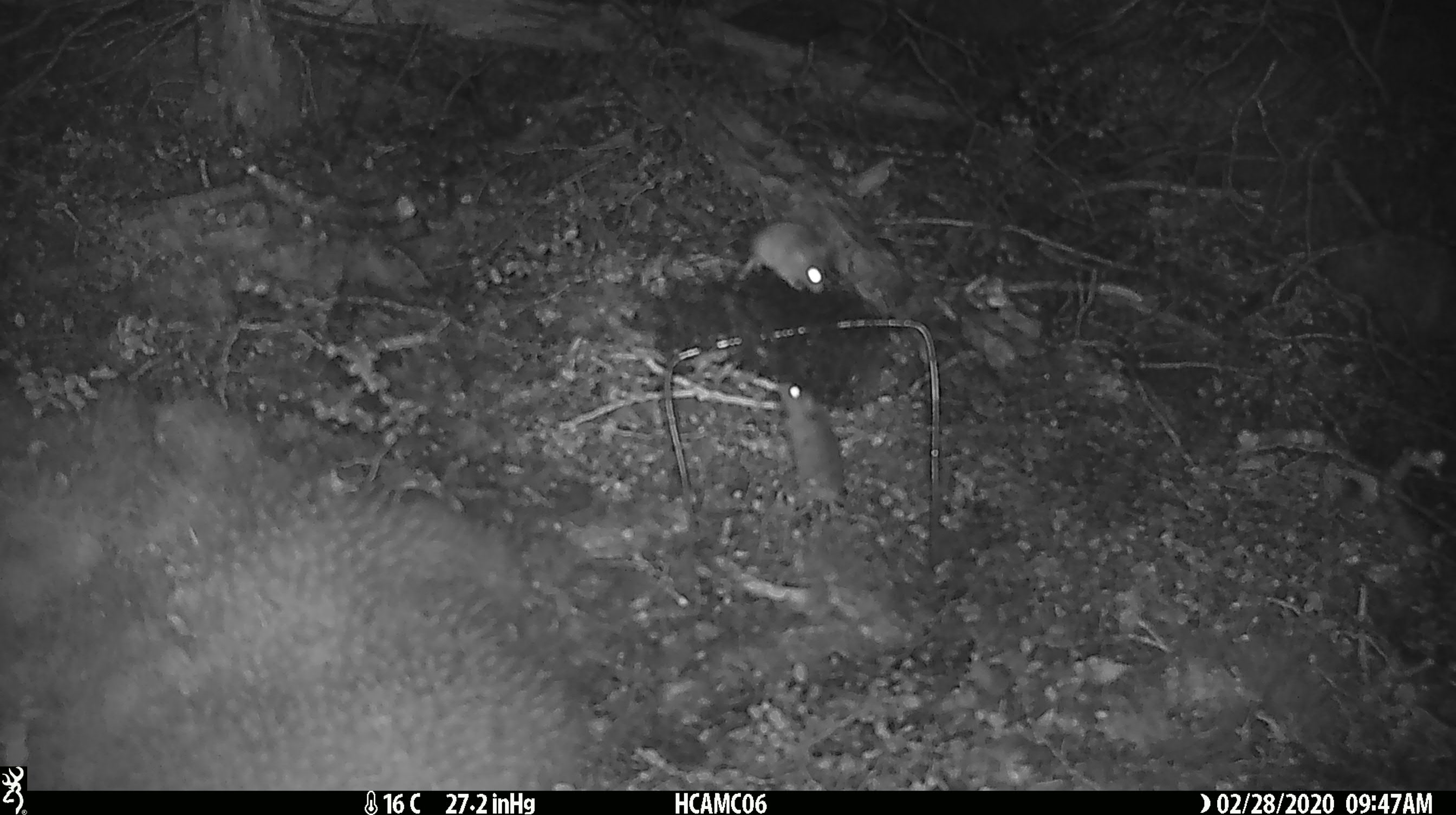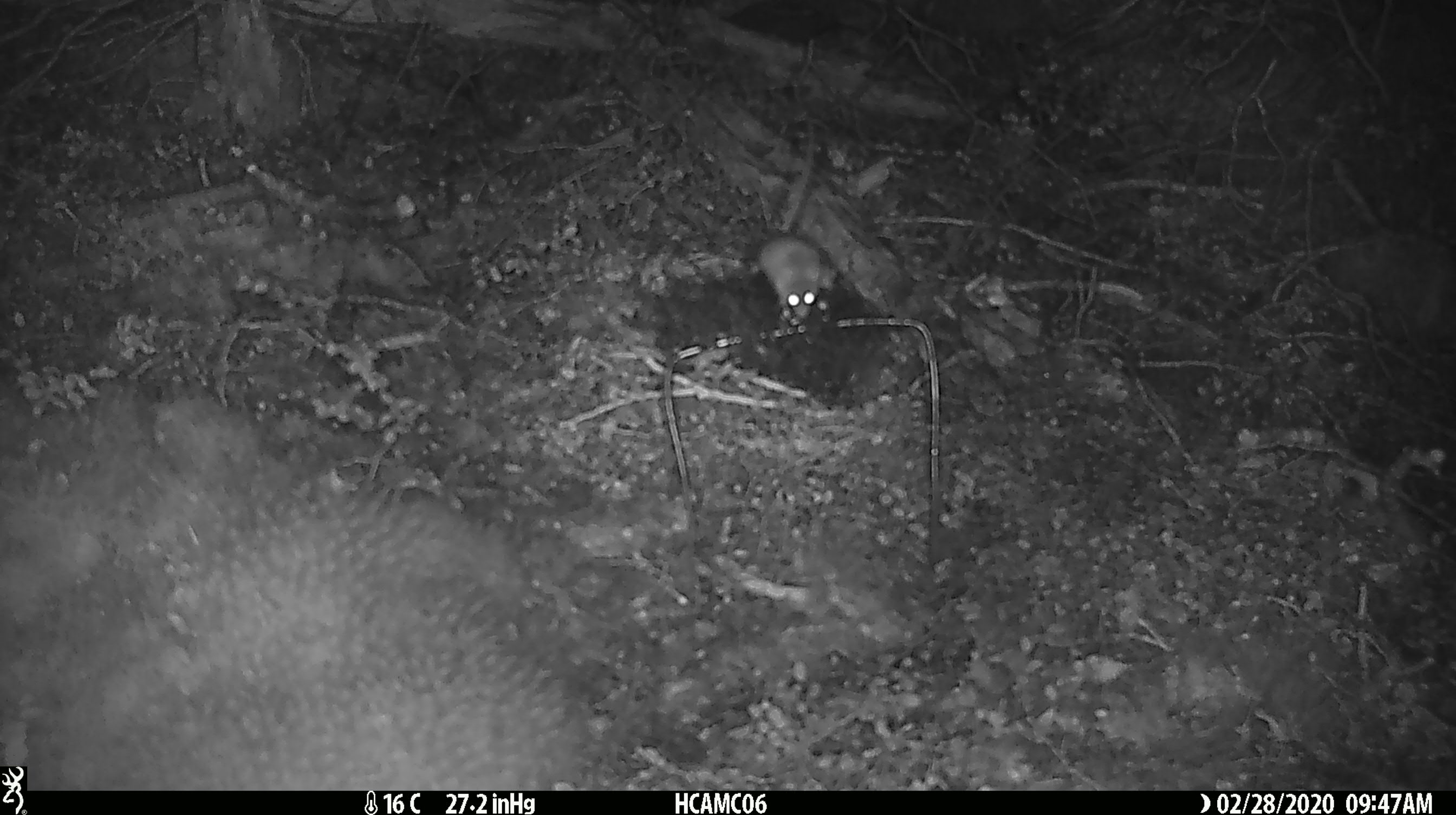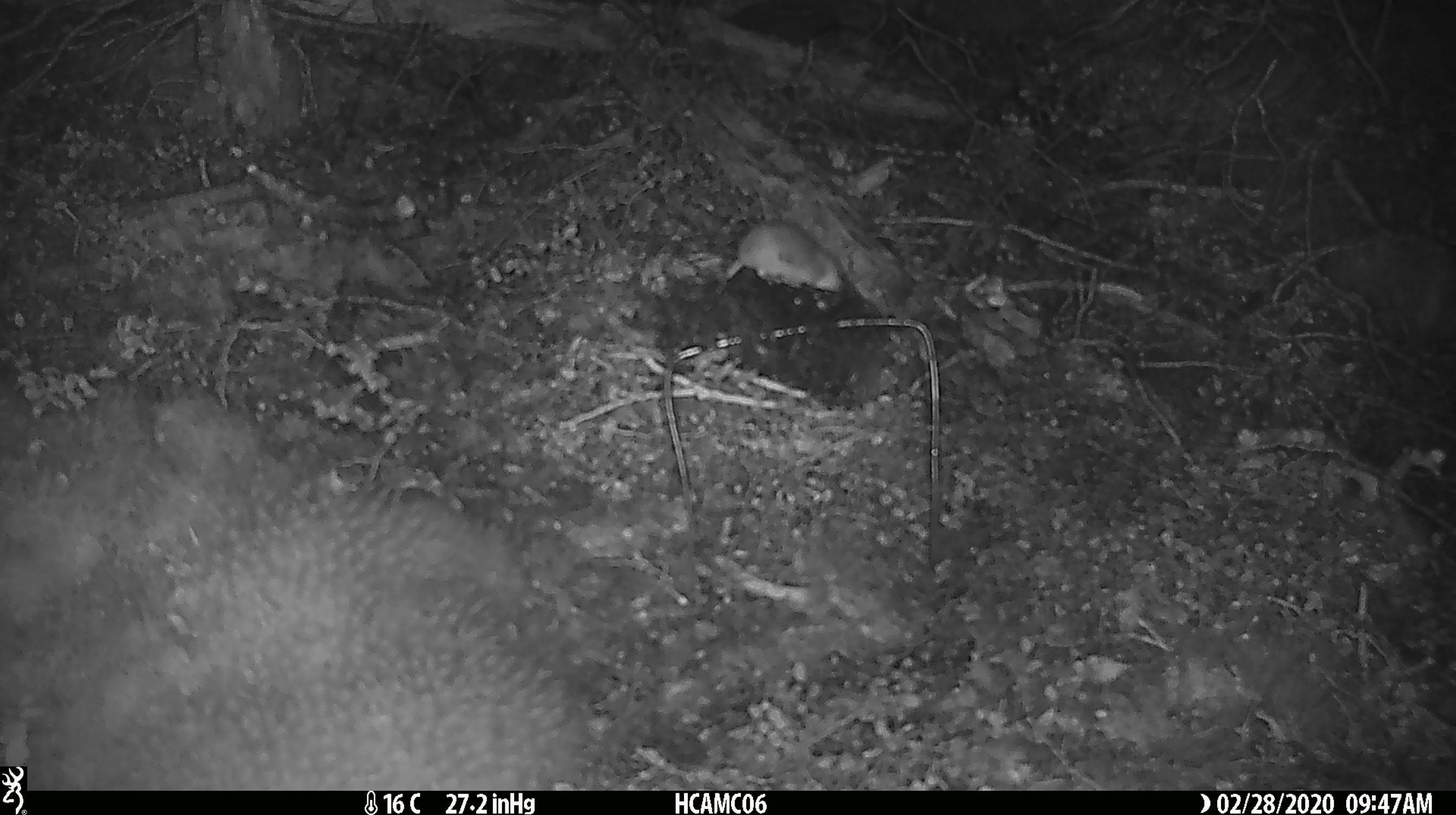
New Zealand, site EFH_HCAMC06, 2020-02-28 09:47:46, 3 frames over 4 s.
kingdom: Animalia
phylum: Chordata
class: Mammalia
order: Rodentia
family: Muridae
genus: Mus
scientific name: Mus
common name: mouse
Mouse (Mus).